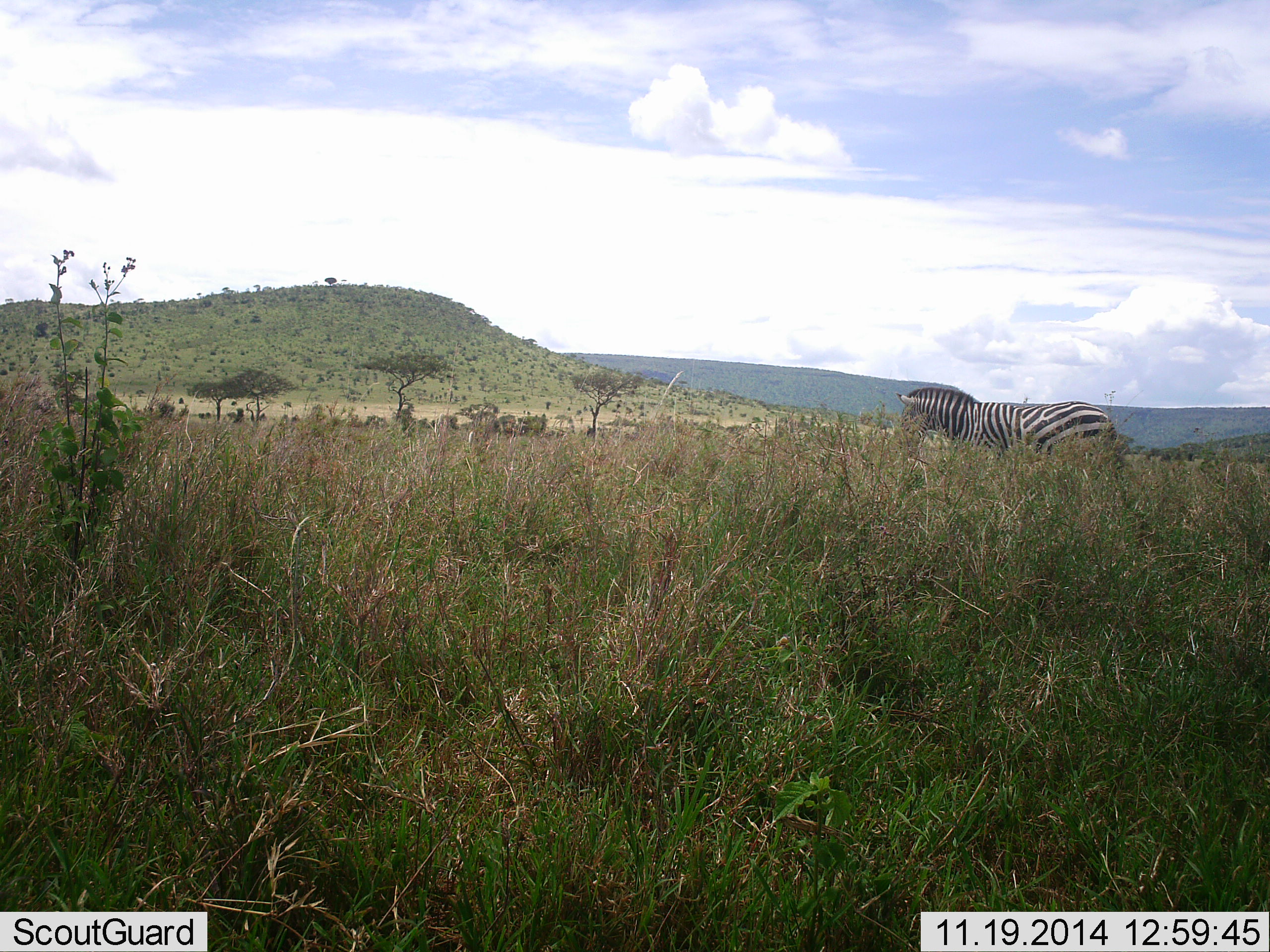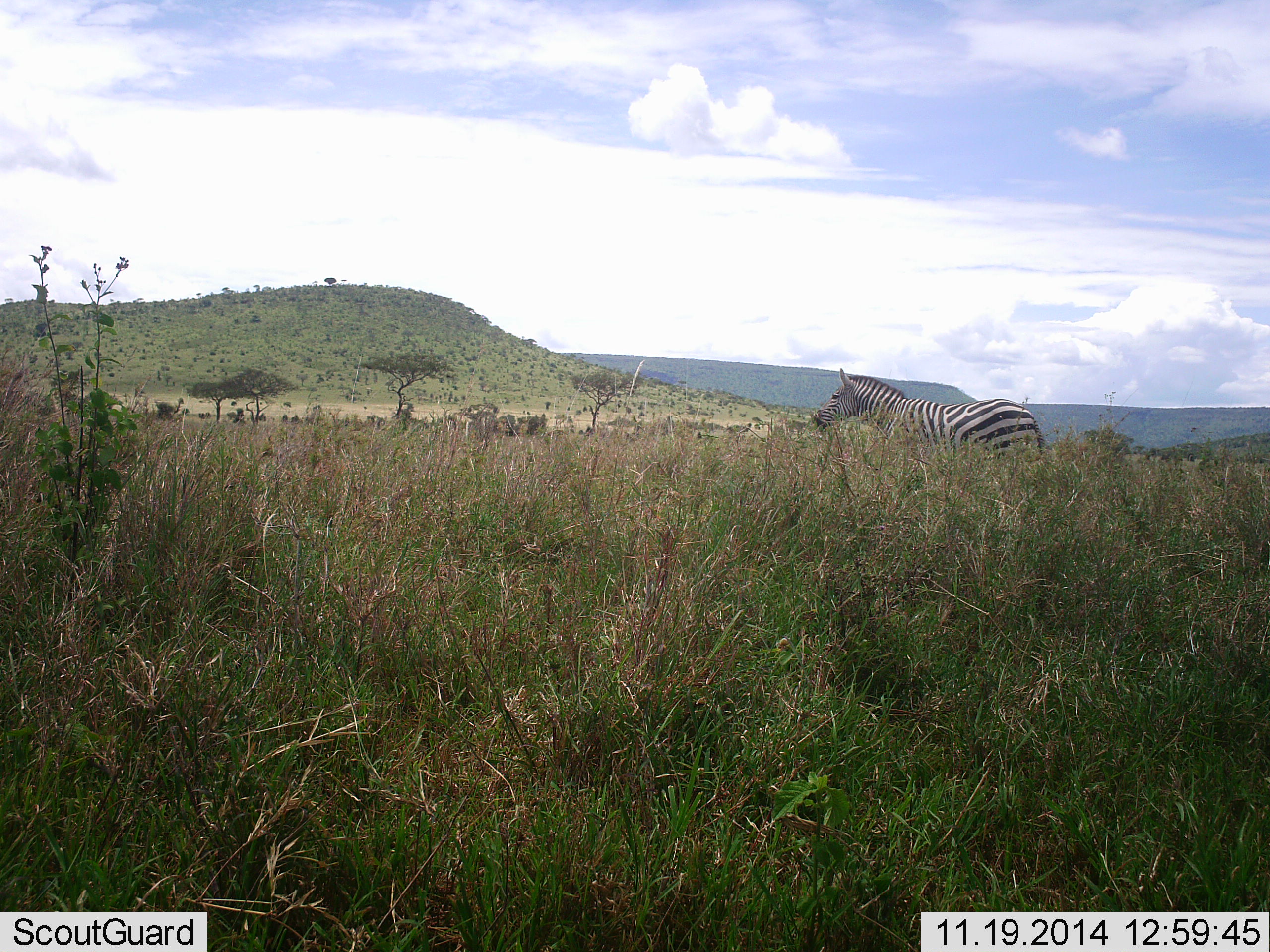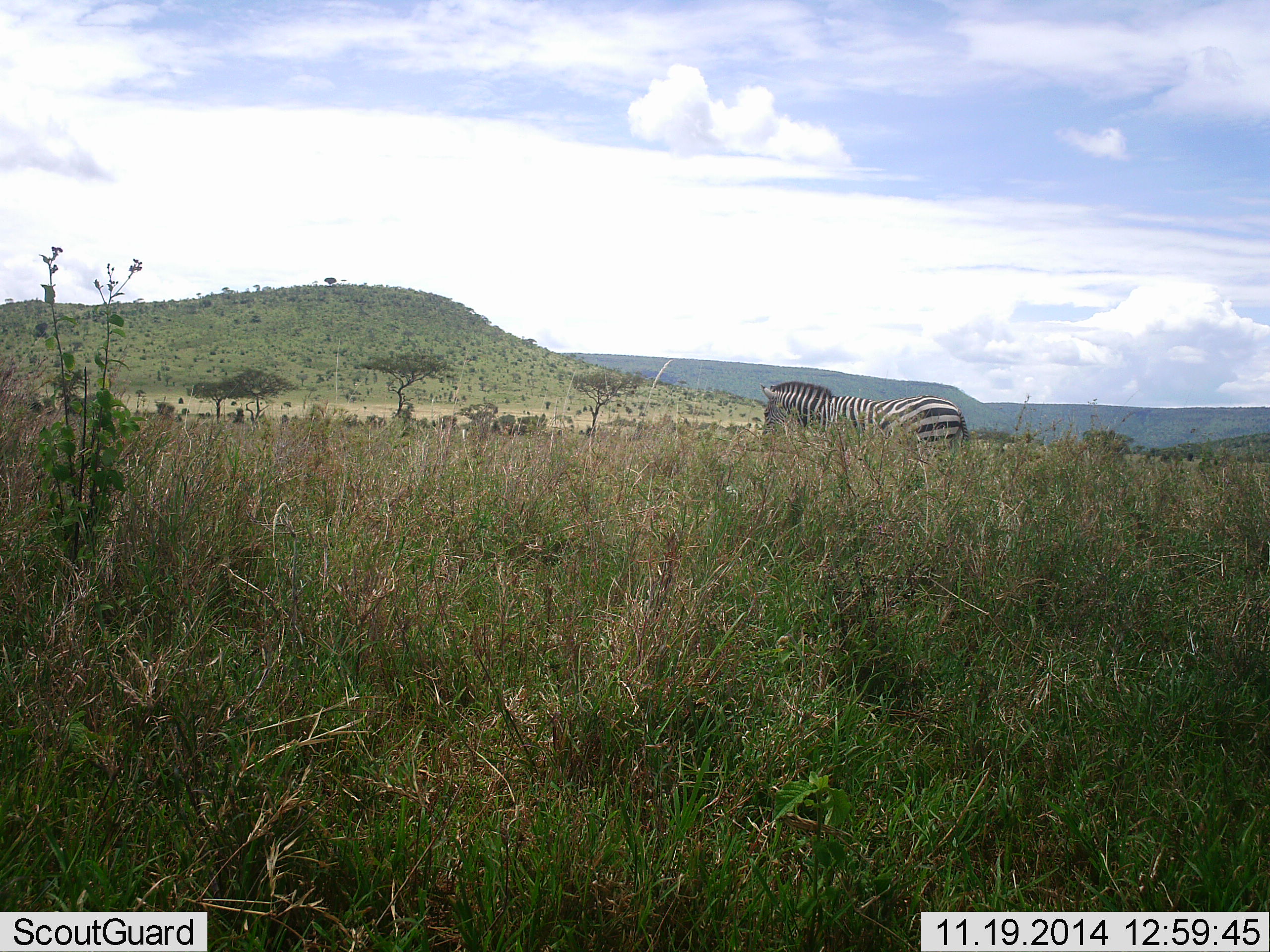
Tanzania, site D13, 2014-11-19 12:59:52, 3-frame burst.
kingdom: Animalia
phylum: Chordata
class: Mammalia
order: Perissodactyla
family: Equidae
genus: Equus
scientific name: Equus quagga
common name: plains zebra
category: zebra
Zebra (plains zebra) (Equus quagga), count 1. Behavior (volunteer vote fractions): standing 9%, resting 0%, moving 91%, interacting 0%. Young present (vote fraction): 0%. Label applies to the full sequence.